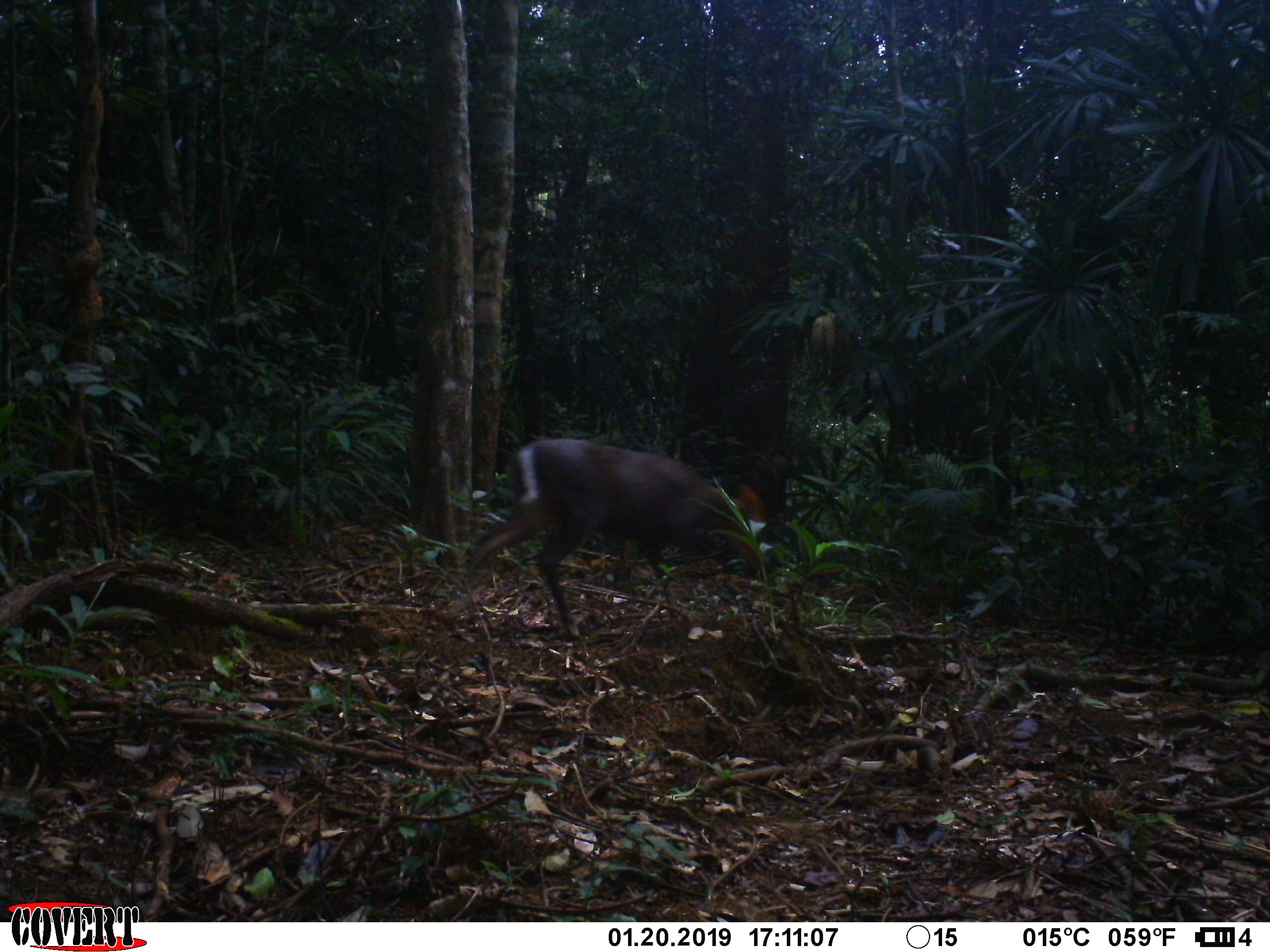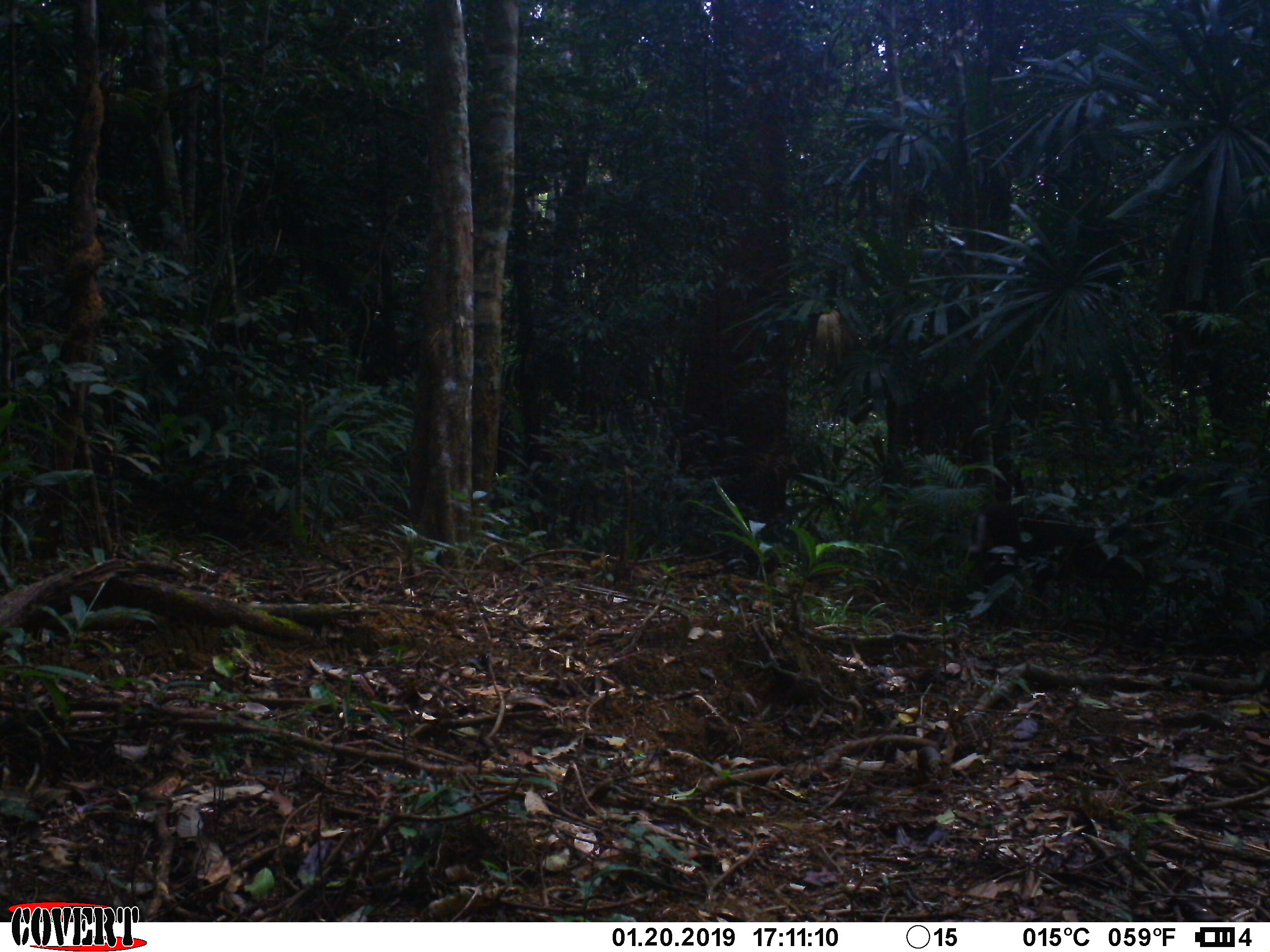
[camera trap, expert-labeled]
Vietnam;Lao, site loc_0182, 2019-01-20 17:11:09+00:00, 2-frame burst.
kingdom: Animalia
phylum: Chordata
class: Mammalia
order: Artiodactyla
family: Cervidae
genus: Muntiacus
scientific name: Muntiacus vuquangensis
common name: large-antlered muntjac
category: large antlered muntjac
Large antlered muntjac (large-antlered muntjac) (Muntiacus vuquangensis). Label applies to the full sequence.